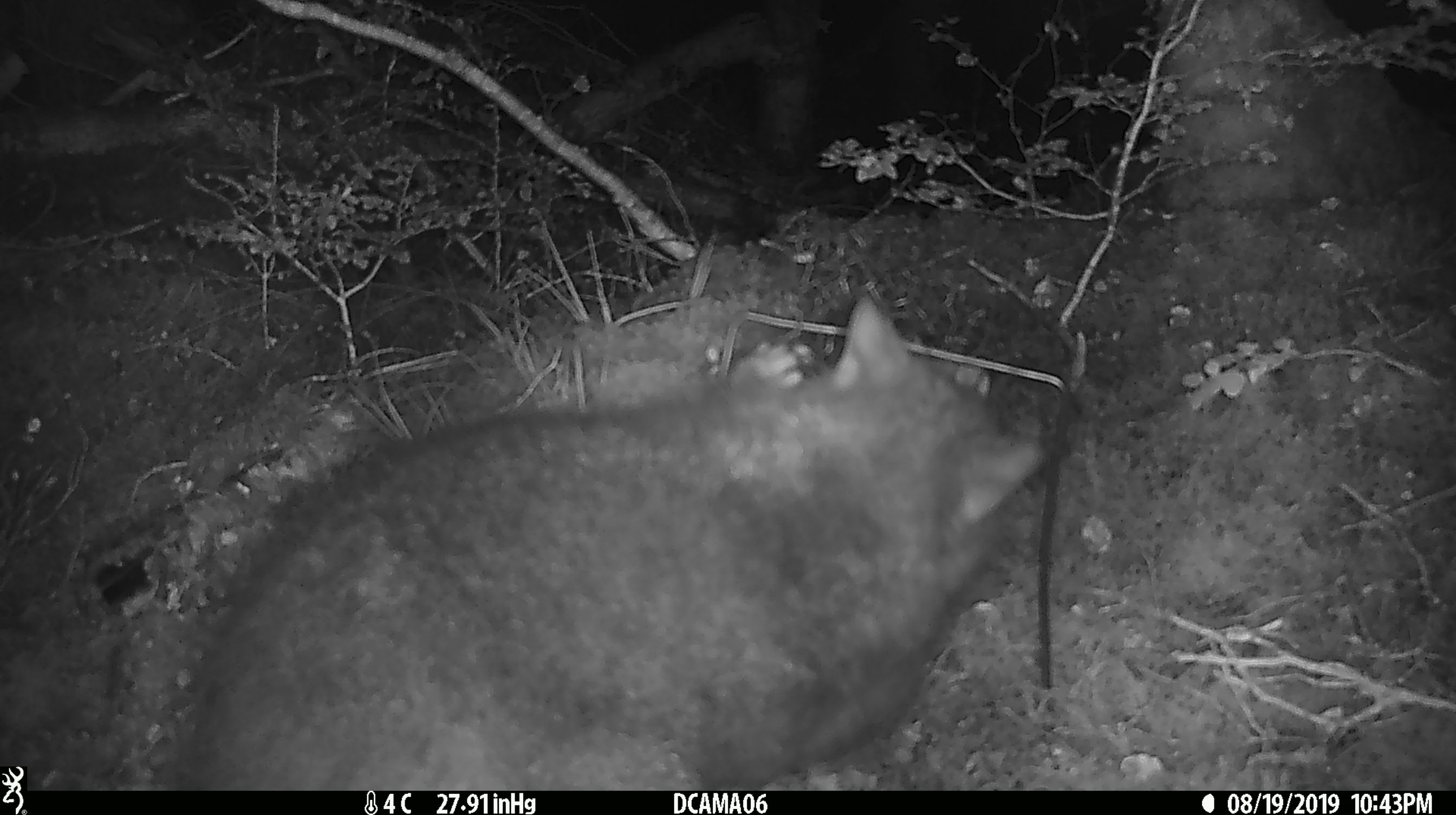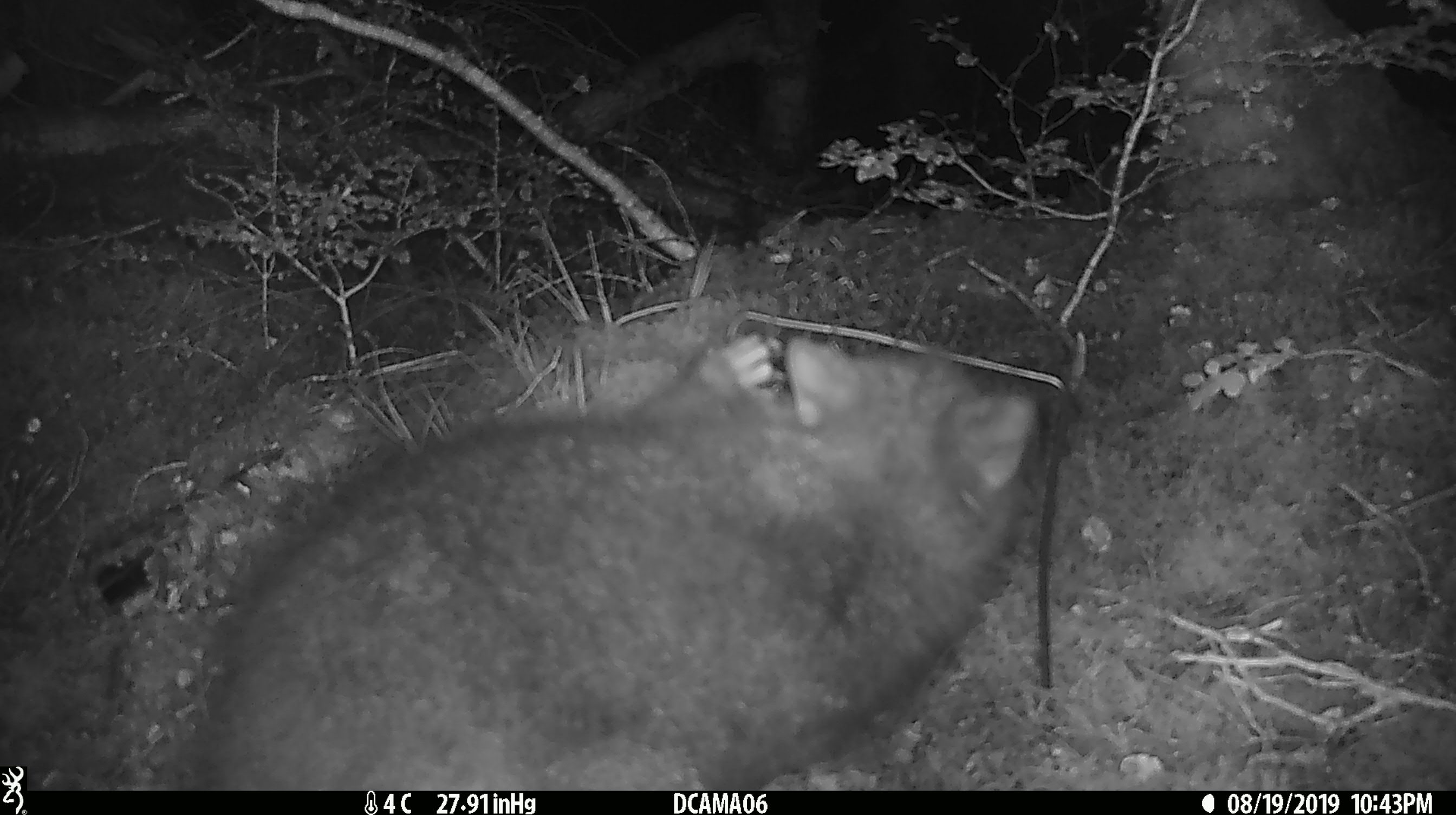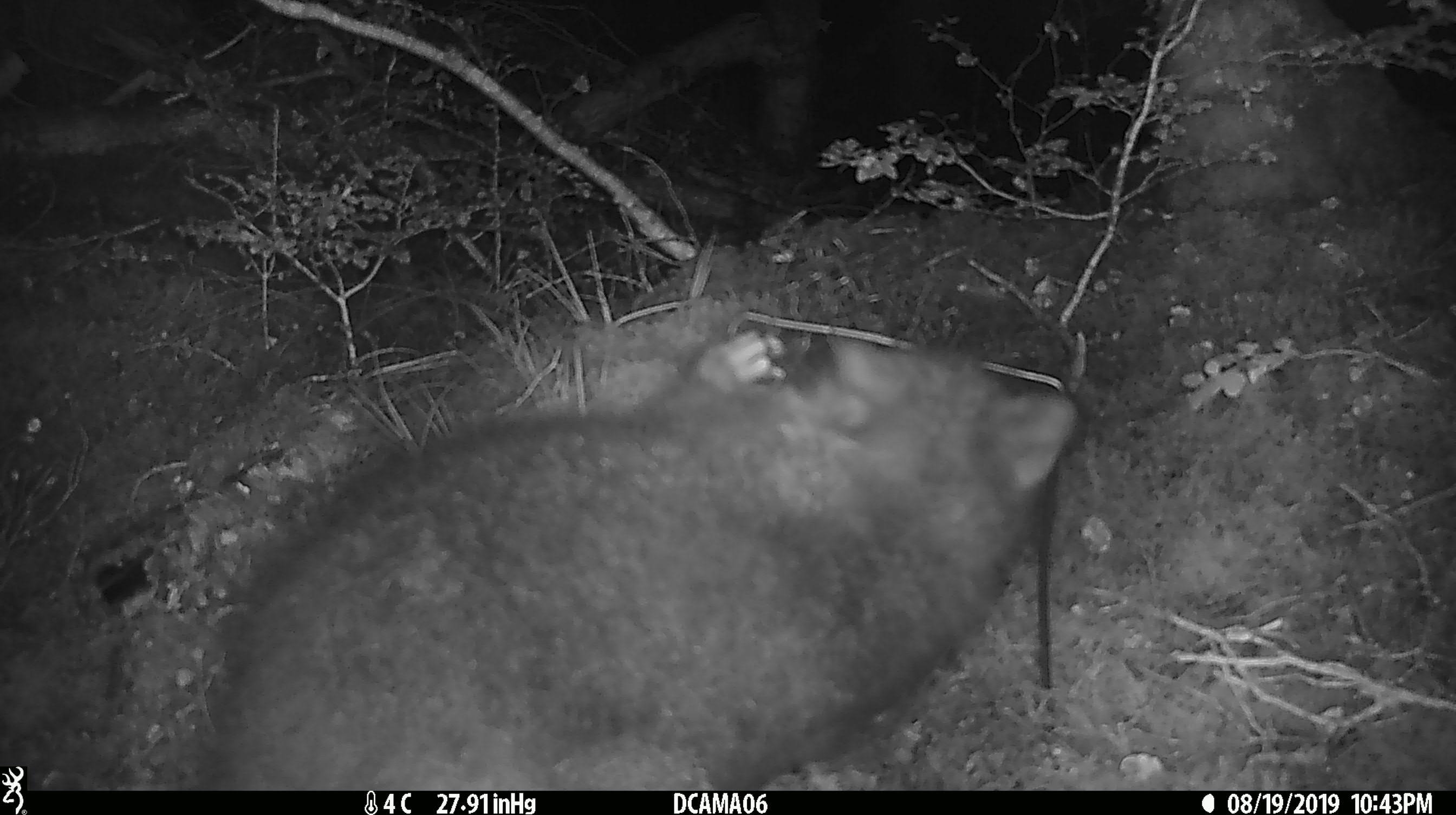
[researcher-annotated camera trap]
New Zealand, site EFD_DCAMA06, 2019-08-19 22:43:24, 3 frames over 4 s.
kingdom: Animalia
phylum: Chordata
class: Mammalia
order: Diprotodontia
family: Phalangeridae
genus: Trichosurus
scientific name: Trichosurus vulpecula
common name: common brushtail possum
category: possum